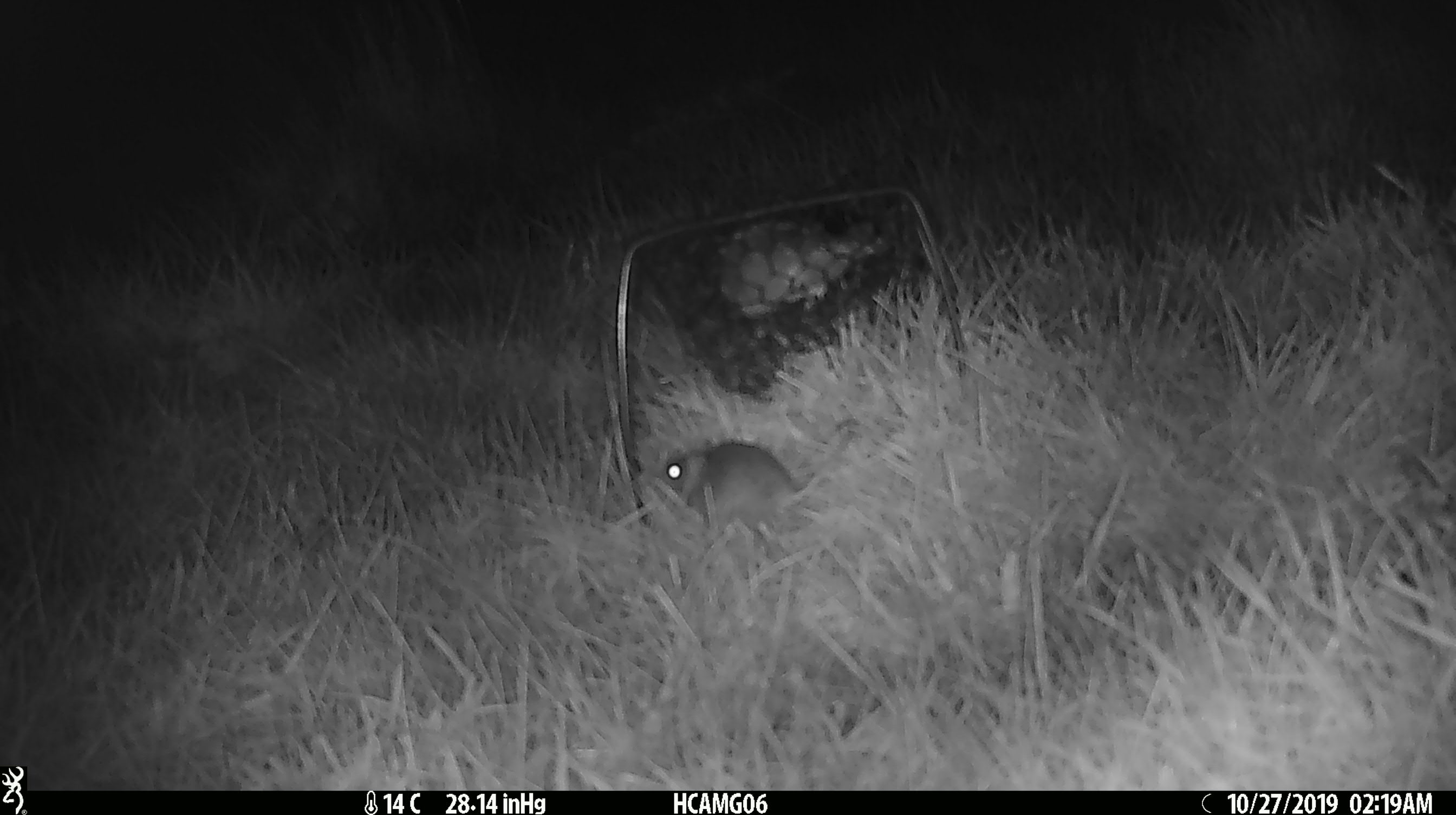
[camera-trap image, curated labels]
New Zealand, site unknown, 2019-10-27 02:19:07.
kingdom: Animalia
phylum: Chordata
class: Mammalia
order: Rodentia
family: Muridae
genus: Mus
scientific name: Mus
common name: mouse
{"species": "mouse (Mus)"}